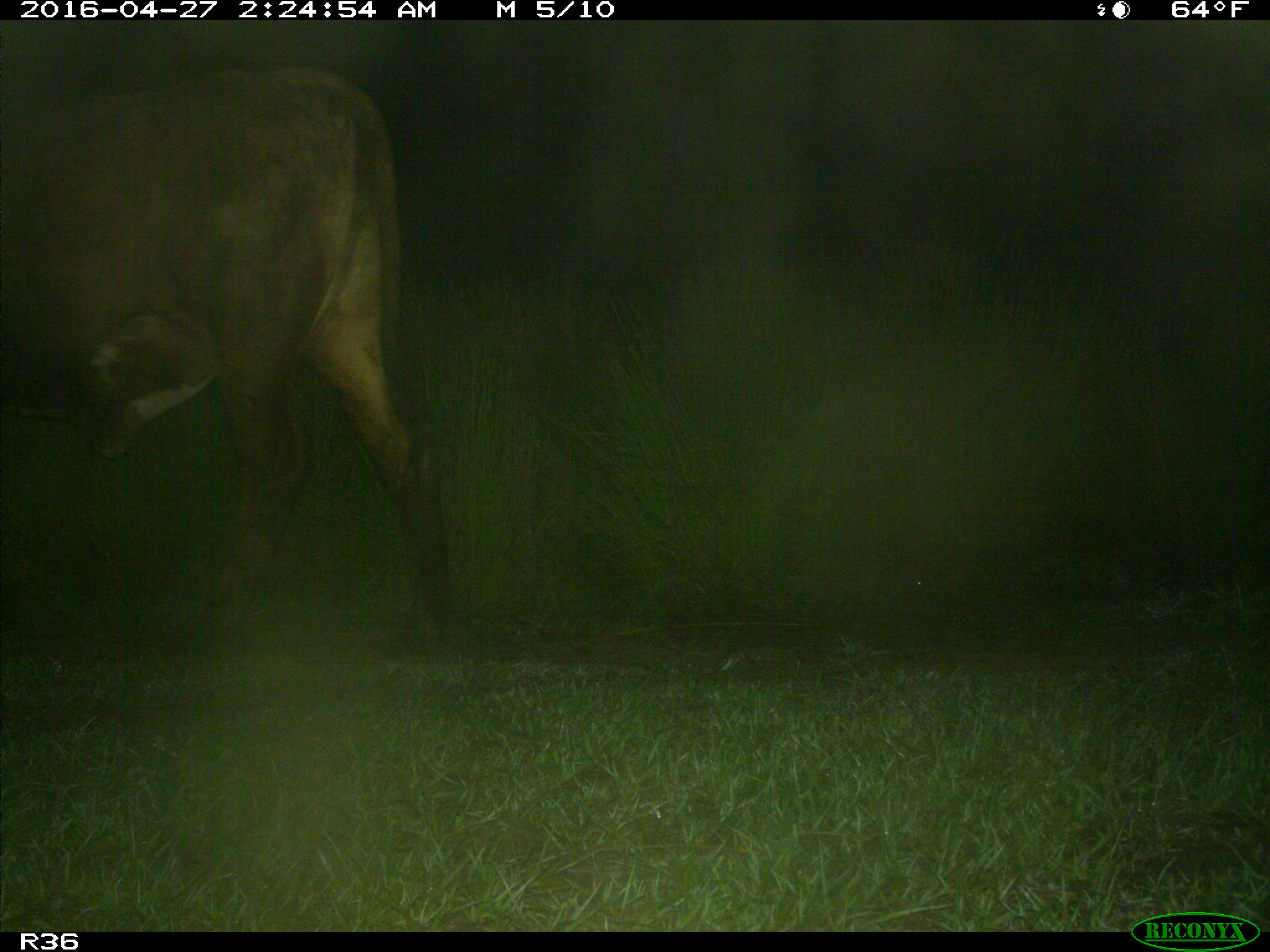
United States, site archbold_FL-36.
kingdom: Animalia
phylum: Chordata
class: Mammalia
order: Artiodactyla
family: Bovidae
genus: Bos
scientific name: Bos taurus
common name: domestic cow